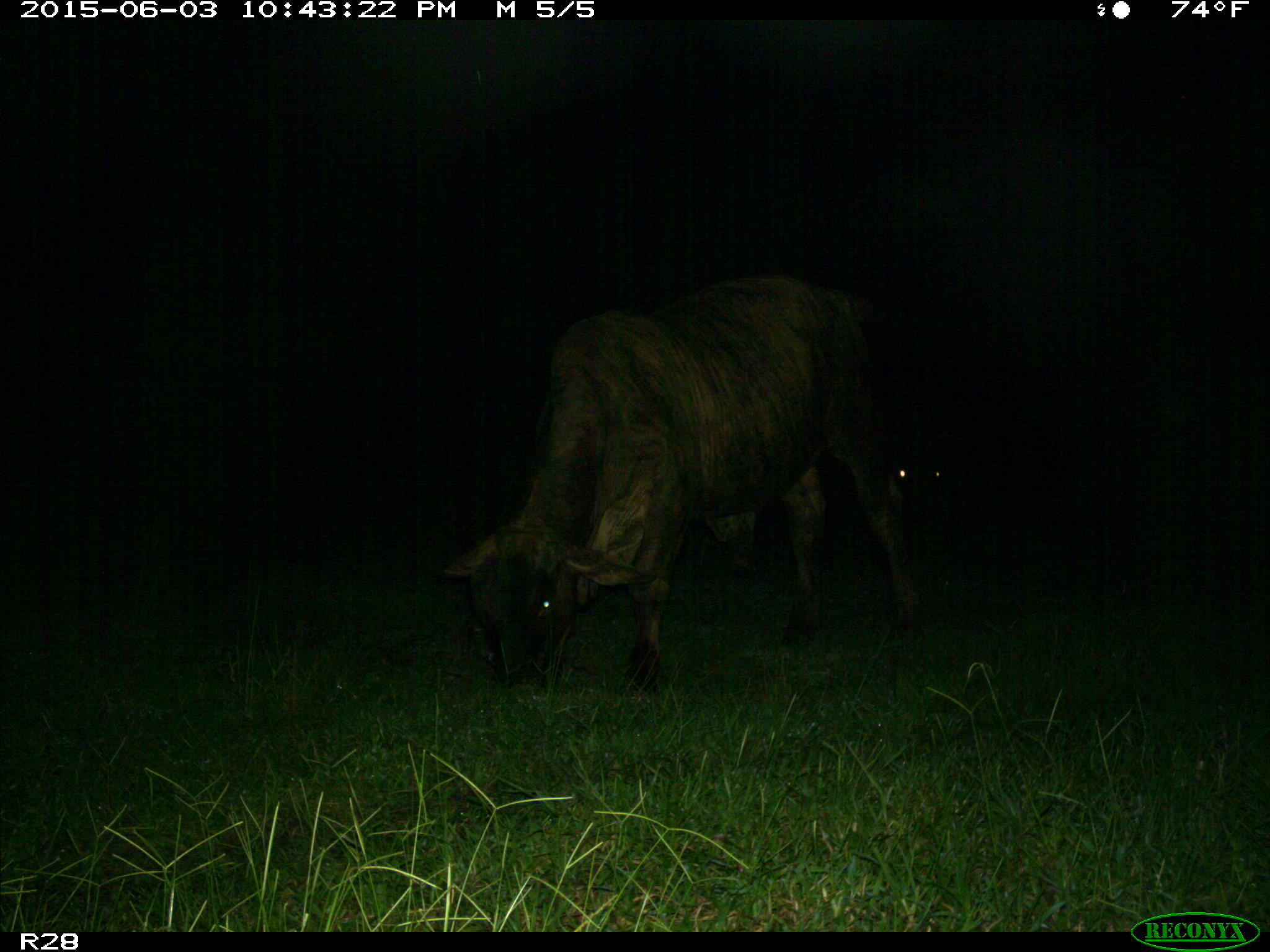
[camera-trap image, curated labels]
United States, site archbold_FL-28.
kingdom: Animalia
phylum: Chordata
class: Mammalia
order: Artiodactyla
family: Bovidae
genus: Bos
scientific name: Bos taurus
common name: domestic cow